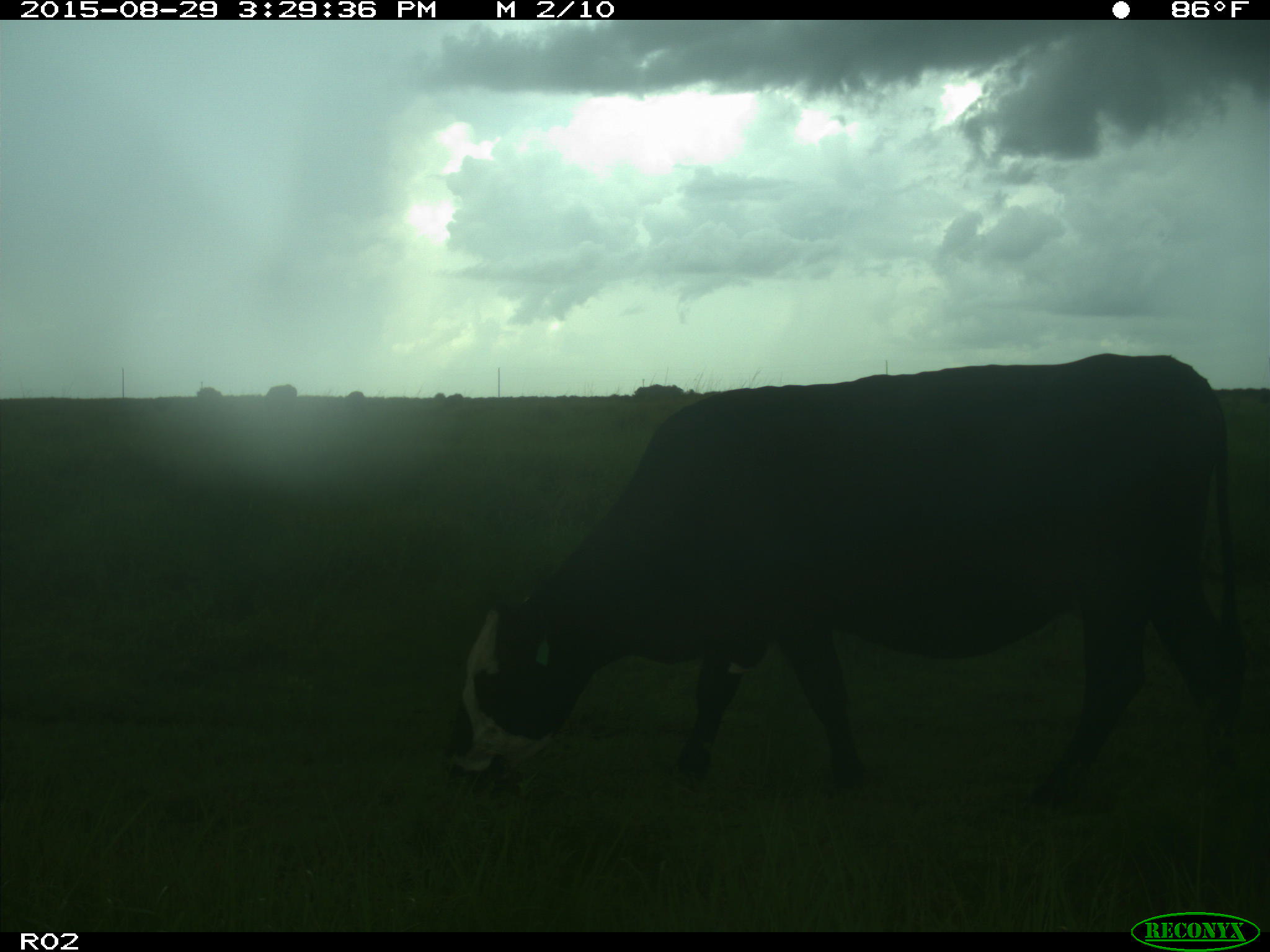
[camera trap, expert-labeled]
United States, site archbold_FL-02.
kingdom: Animalia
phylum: Chordata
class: Mammalia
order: Artiodactyla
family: Bovidae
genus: Bos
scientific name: Bos taurus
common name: domestic cow